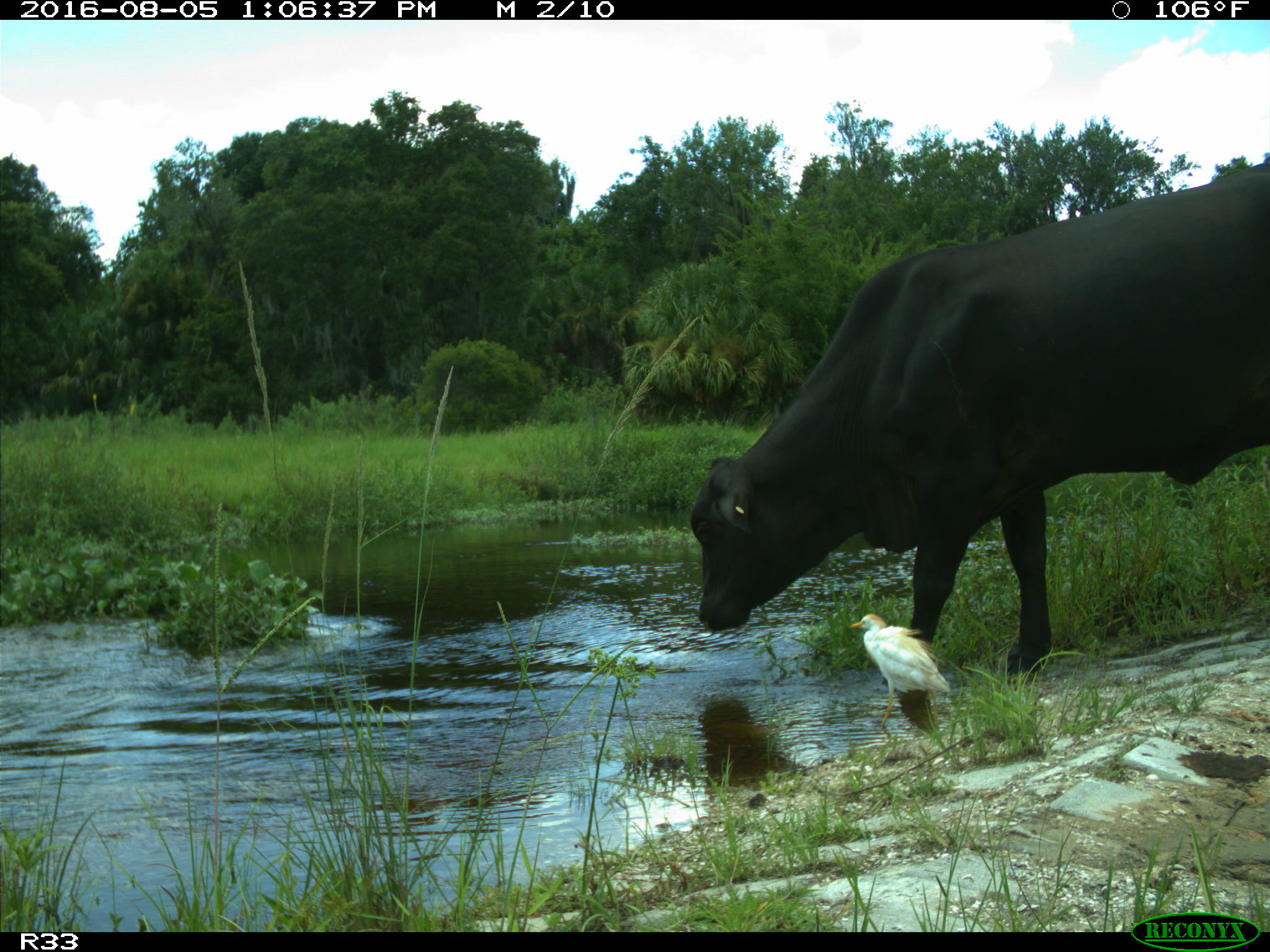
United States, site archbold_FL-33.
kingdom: Animalia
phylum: Chordata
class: Mammalia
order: Artiodactyla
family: Bovidae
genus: Bos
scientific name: Bos taurus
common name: domestic cow